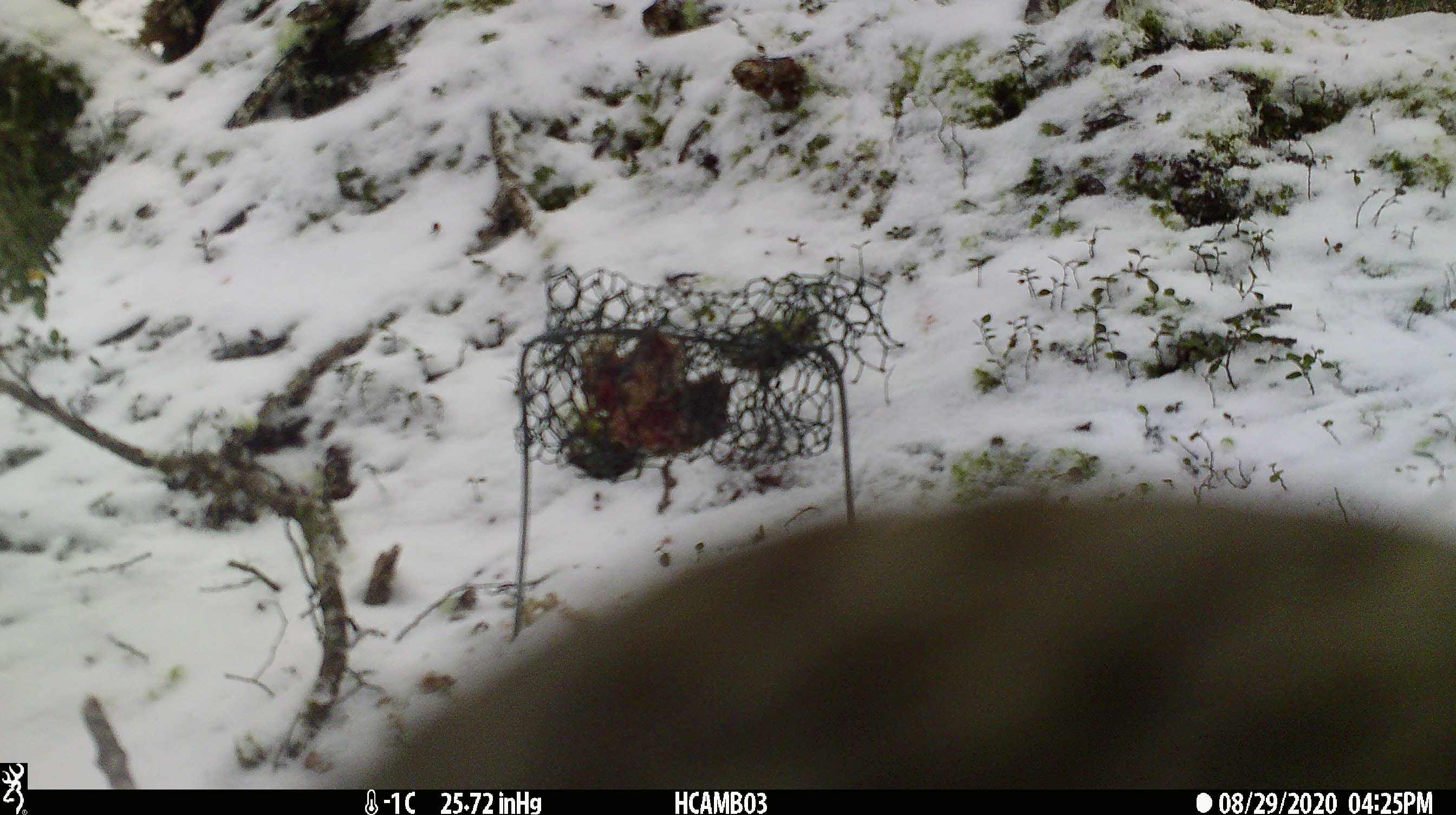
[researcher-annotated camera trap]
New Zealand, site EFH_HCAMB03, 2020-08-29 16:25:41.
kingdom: Animalia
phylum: Chordata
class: Aves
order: Psittaciformes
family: Strigopidae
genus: Nestor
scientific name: Nestor notabilis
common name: kea